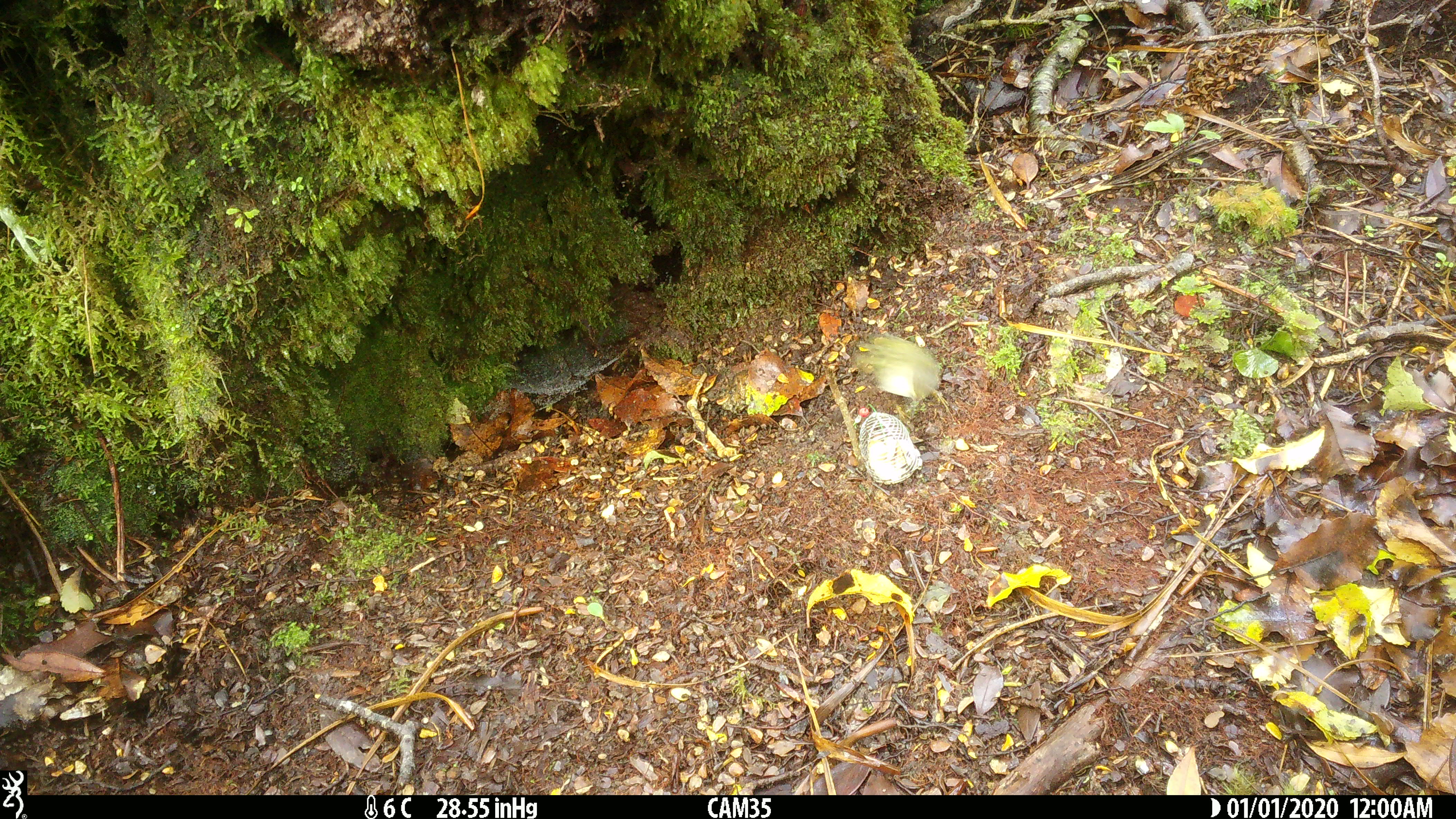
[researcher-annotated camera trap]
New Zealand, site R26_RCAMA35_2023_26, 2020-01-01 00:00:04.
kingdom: Animalia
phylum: Chordata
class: Aves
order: Passeriformes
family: Acanthisittidae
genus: Acanthisitta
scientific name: Acanthisitta chloris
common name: rifleman